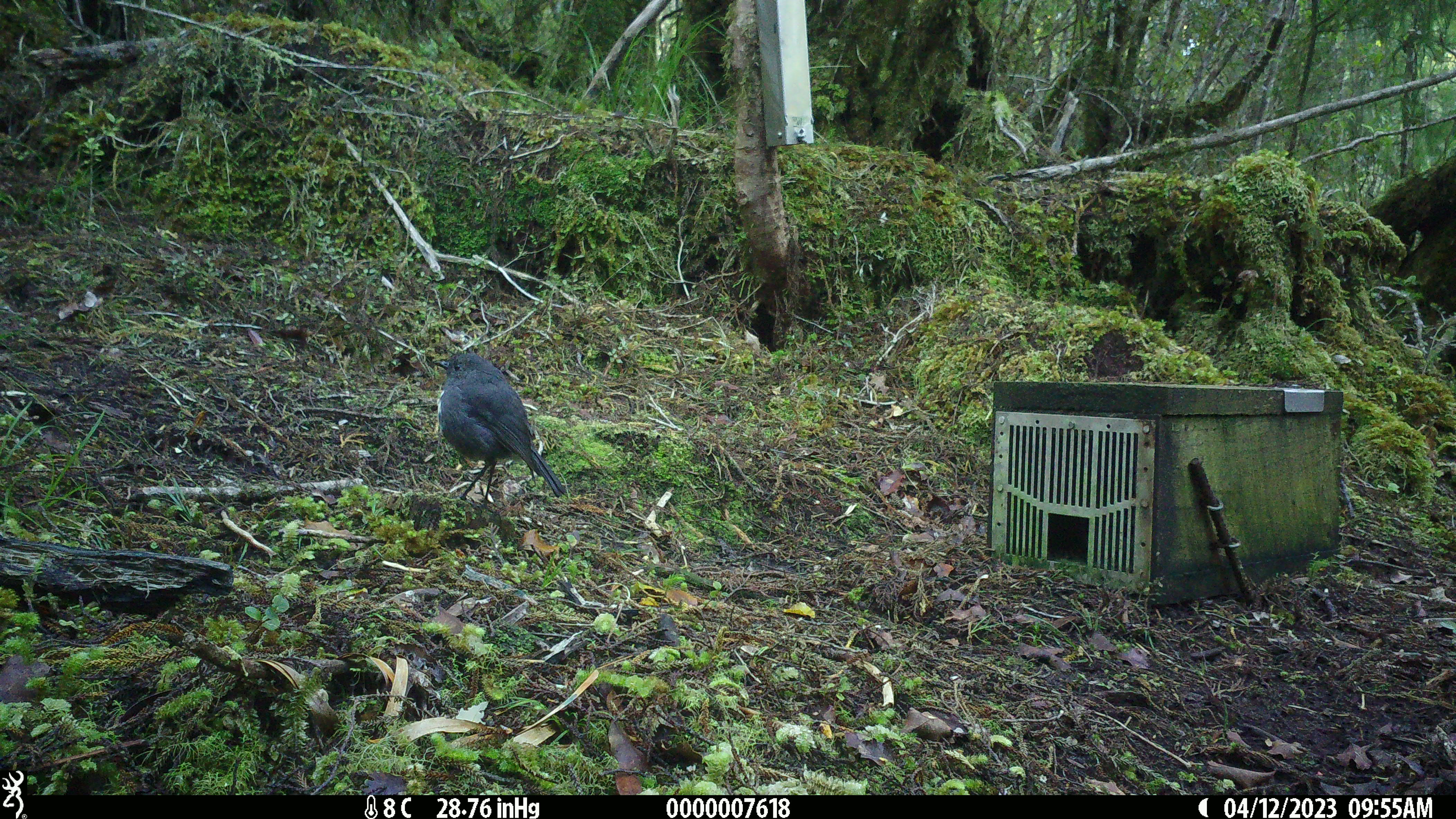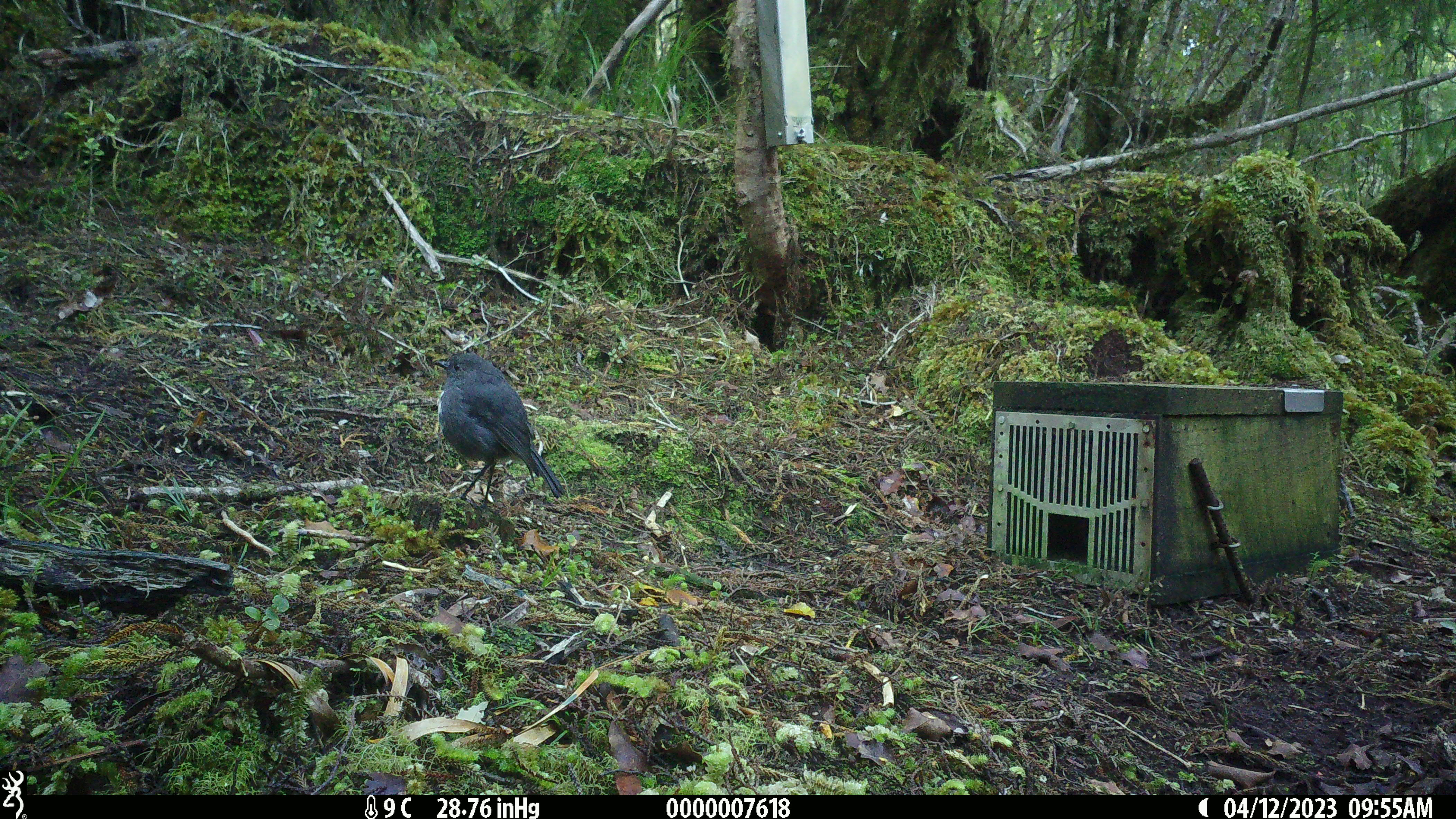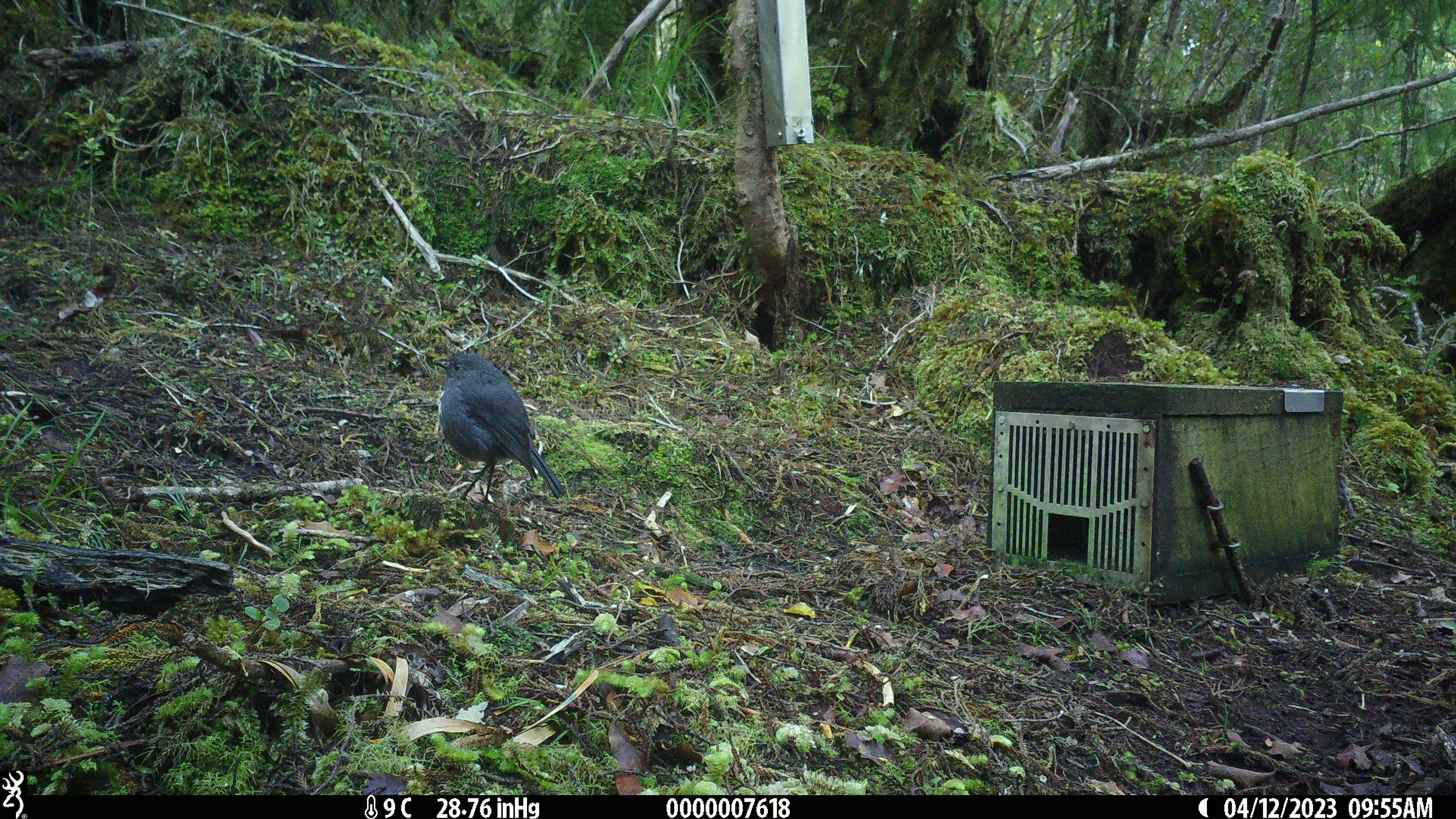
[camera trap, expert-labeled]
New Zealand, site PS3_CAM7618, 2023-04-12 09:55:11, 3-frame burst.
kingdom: Animalia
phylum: Chordata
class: Aves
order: Passeriformes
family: Petroicidae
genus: Petroica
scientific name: Petroica australis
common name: new zealand robin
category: robin